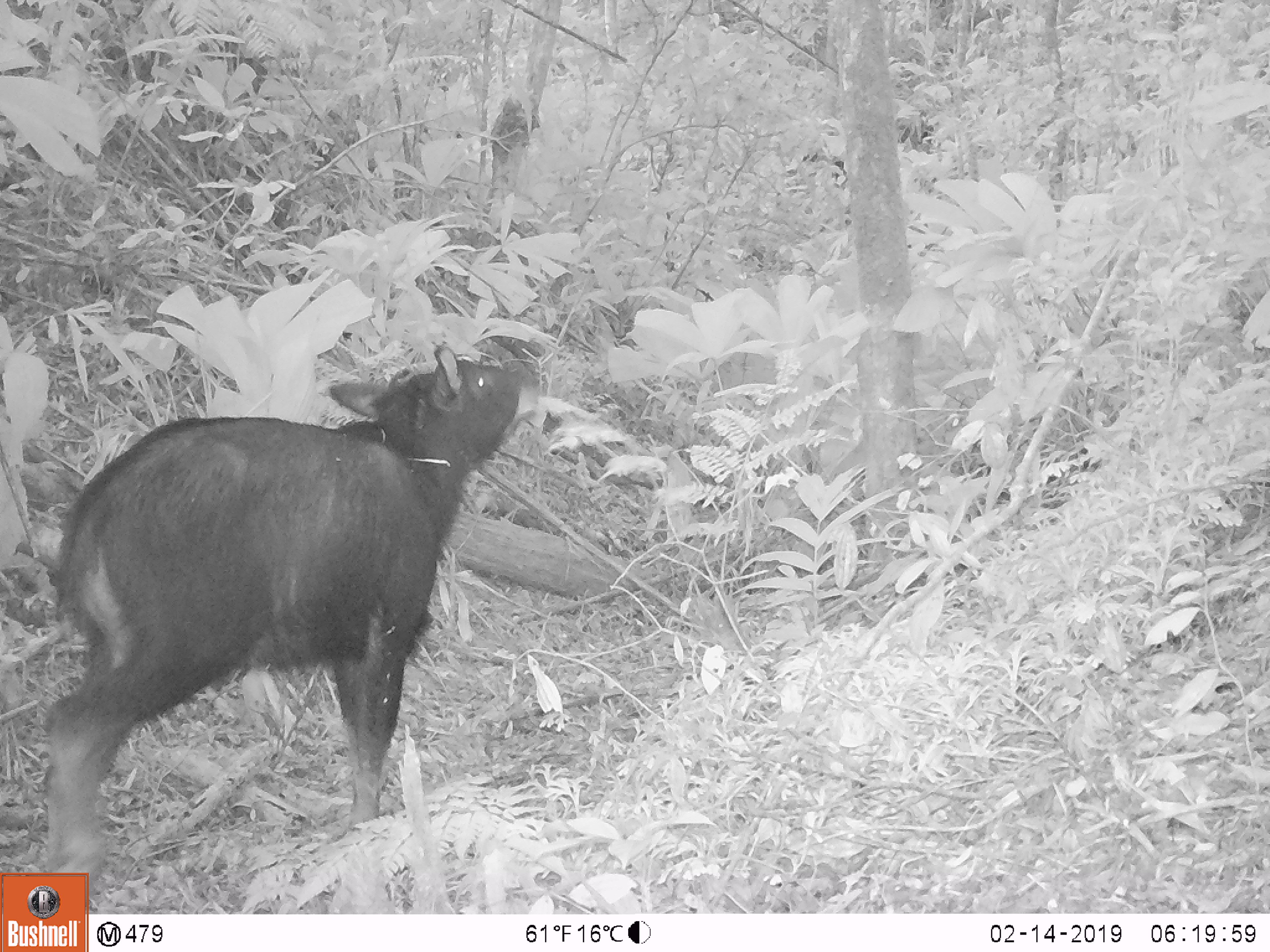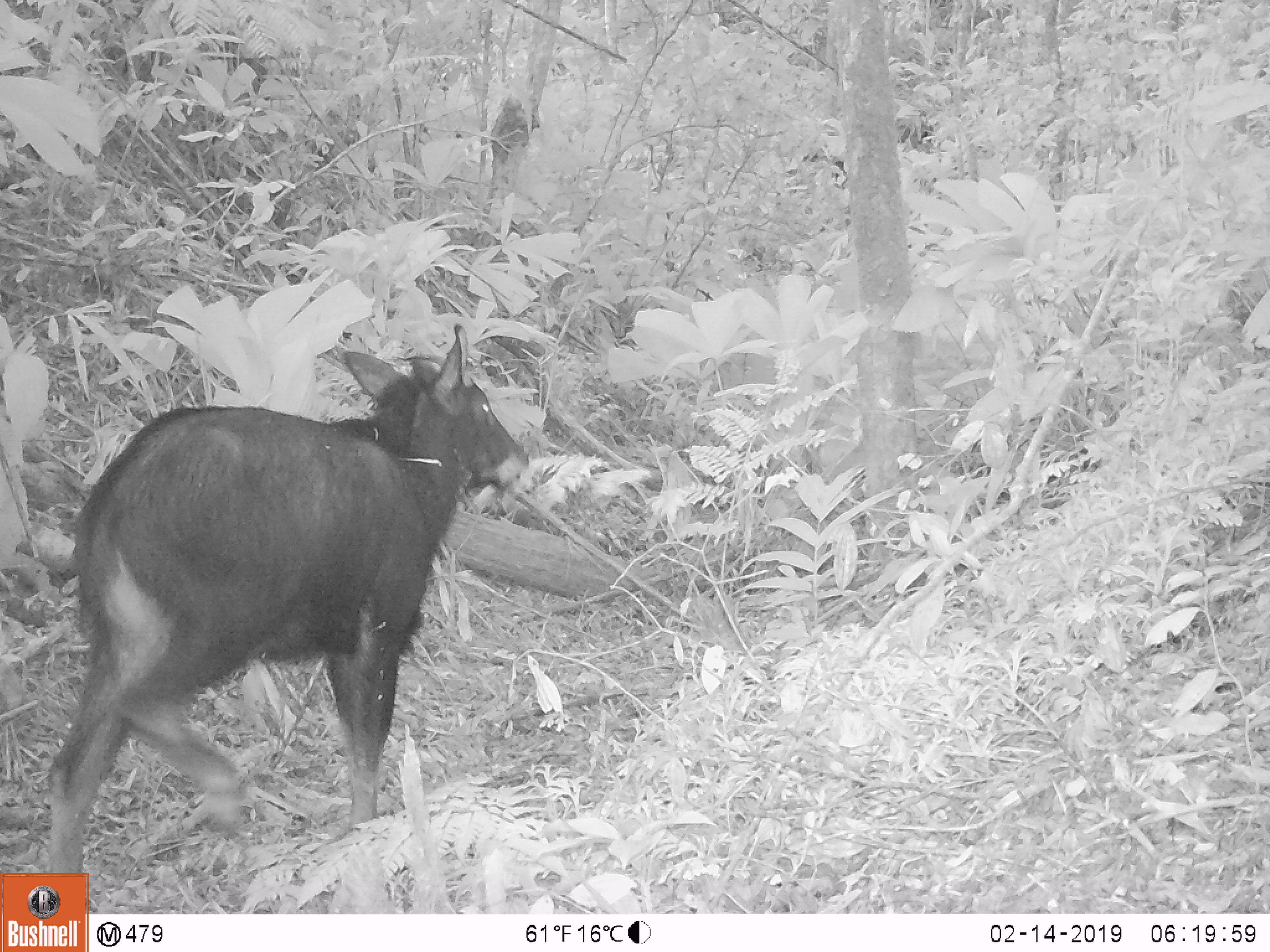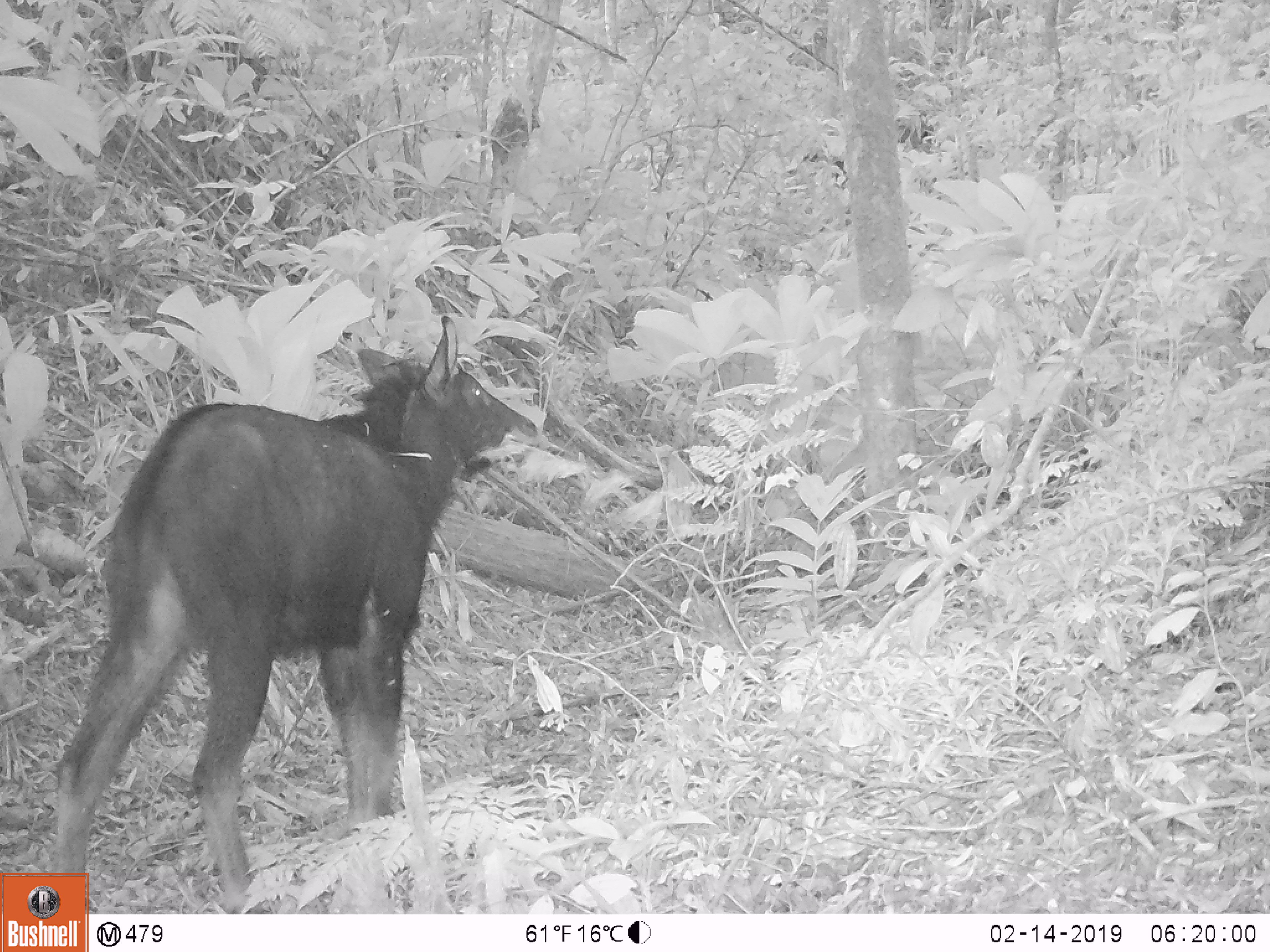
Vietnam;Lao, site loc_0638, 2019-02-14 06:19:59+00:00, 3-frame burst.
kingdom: Animalia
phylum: Chordata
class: Mammalia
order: Artiodactyla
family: Bovidae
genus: Capricornis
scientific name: Capricornis sumatraensis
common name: chinese serow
Chinese serow (Capricornis sumatraensis). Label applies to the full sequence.